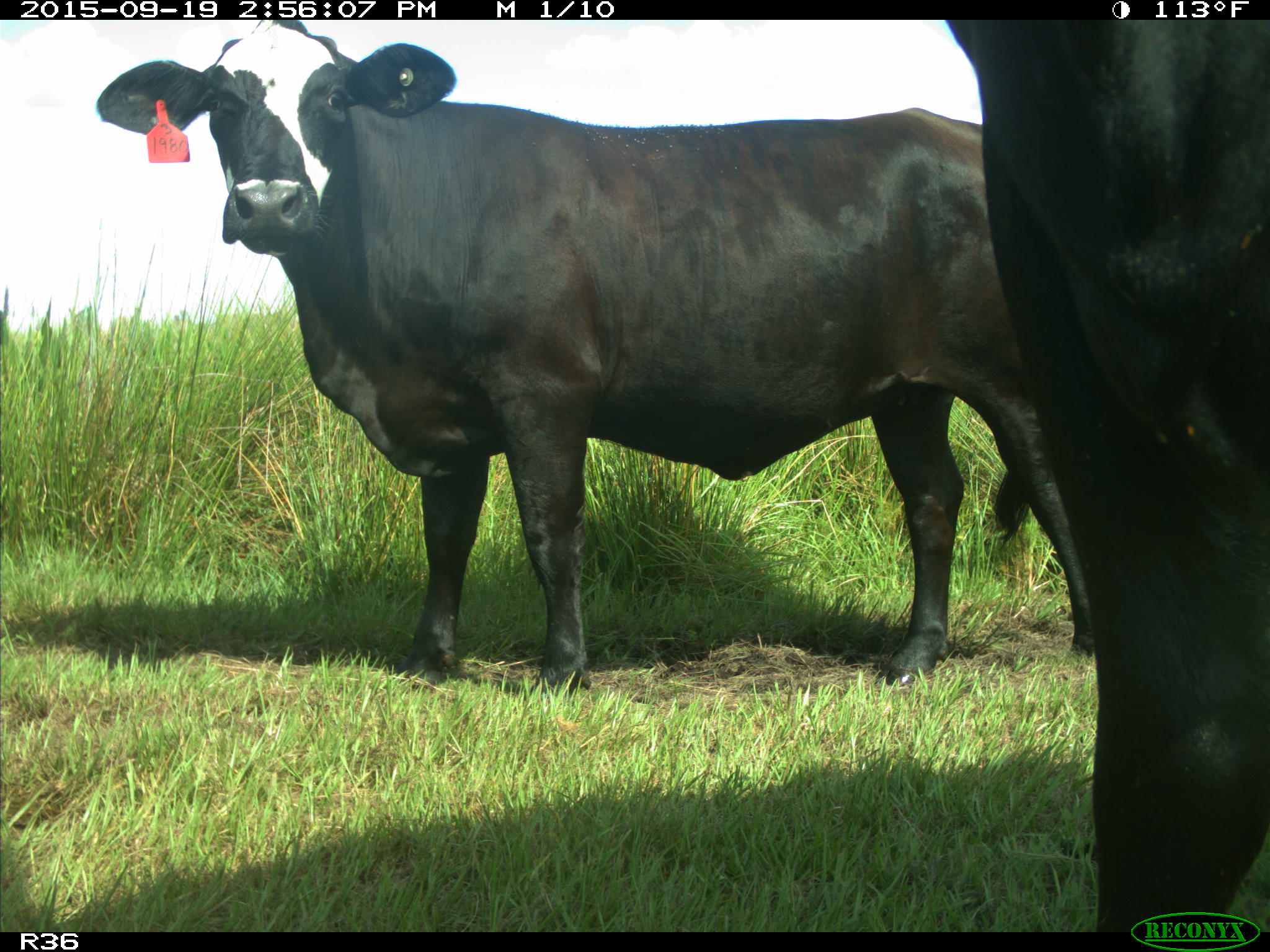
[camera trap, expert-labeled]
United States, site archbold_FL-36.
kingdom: Animalia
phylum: Chordata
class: Mammalia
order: Artiodactyla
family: Bovidae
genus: Bos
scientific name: Bos taurus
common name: domestic cow